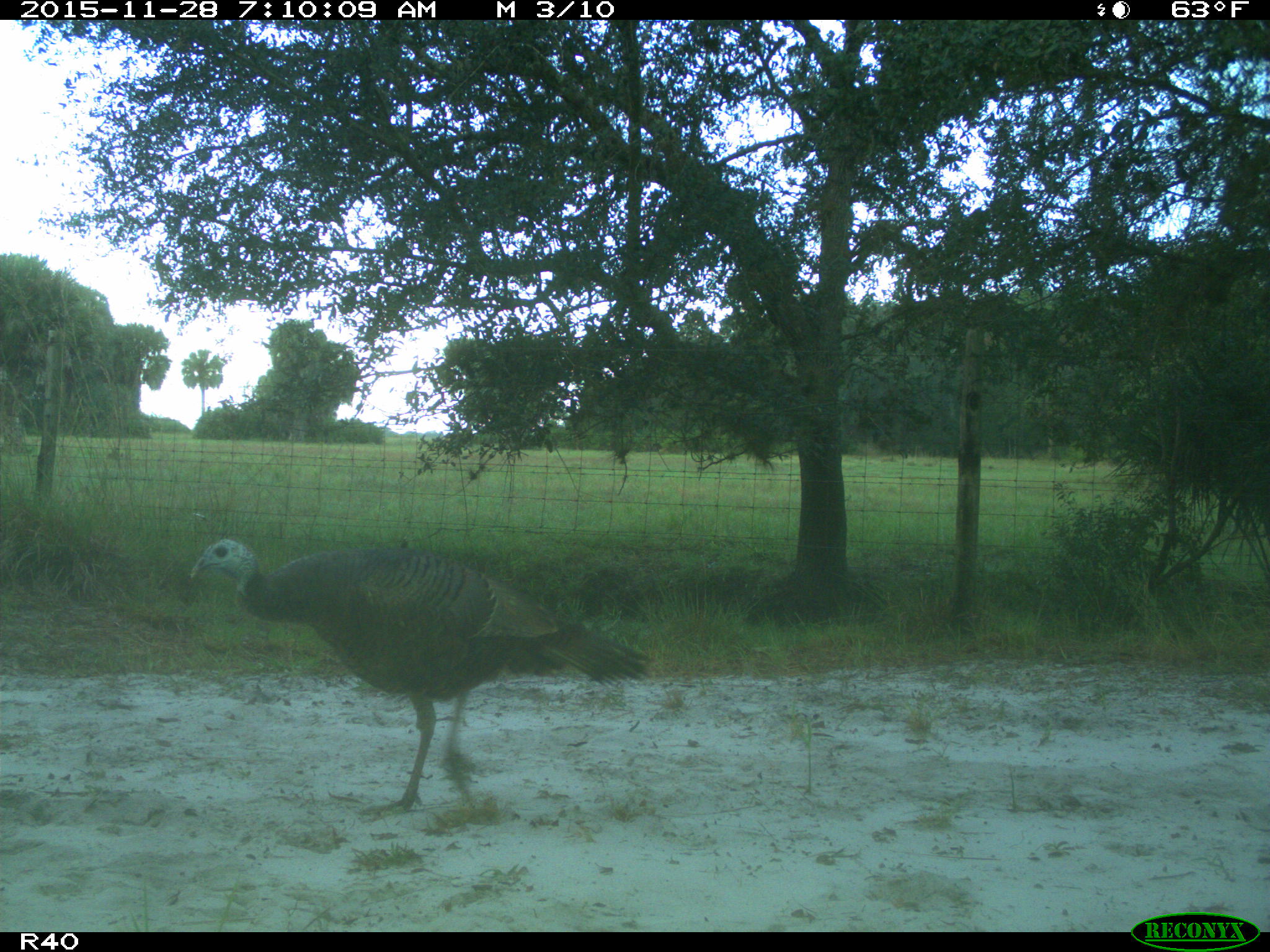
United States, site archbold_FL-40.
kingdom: Animalia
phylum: Chordata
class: Aves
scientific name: Aves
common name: birds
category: unidentified bird